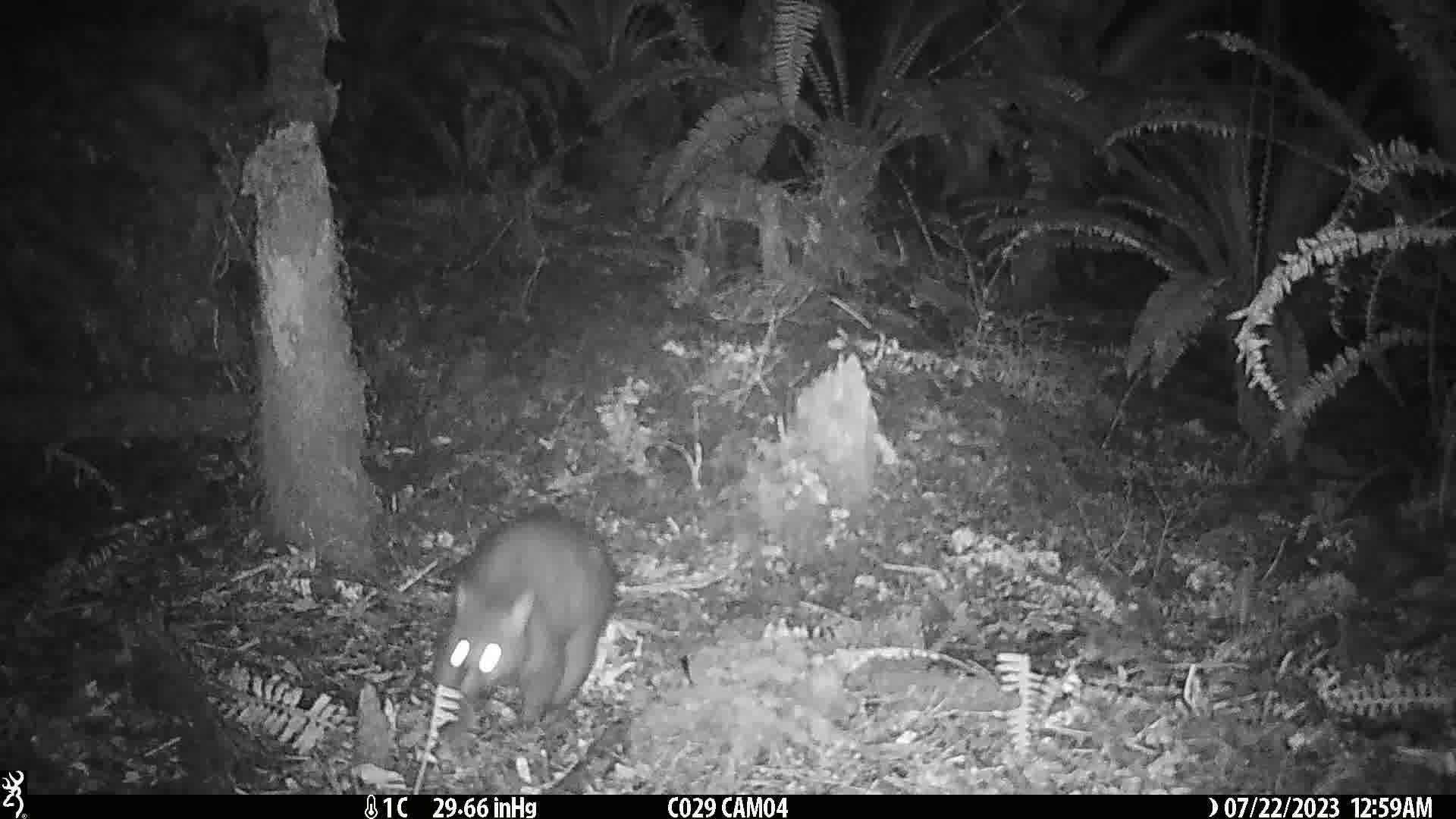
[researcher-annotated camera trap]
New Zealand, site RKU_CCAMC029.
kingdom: Animalia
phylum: Chordata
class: Mammalia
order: Diprotodontia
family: Phalangeridae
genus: Trichosurus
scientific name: Trichosurus vulpecula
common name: common brushtail possum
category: possum